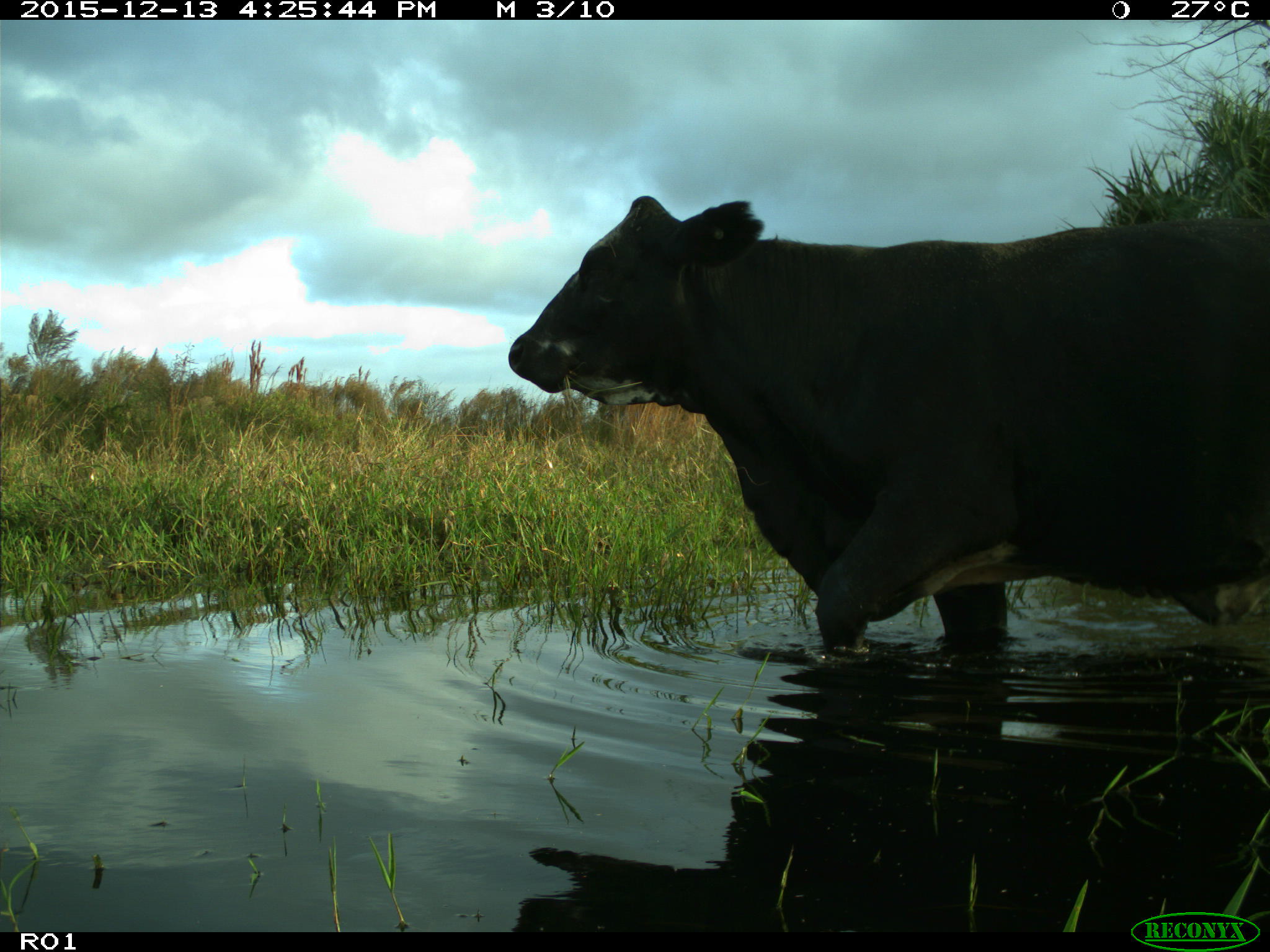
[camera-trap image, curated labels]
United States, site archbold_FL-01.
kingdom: Animalia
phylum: Chordata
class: Mammalia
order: Artiodactyla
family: Bovidae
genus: Bos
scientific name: Bos taurus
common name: domestic cow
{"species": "Bos taurus (domestic cow)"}